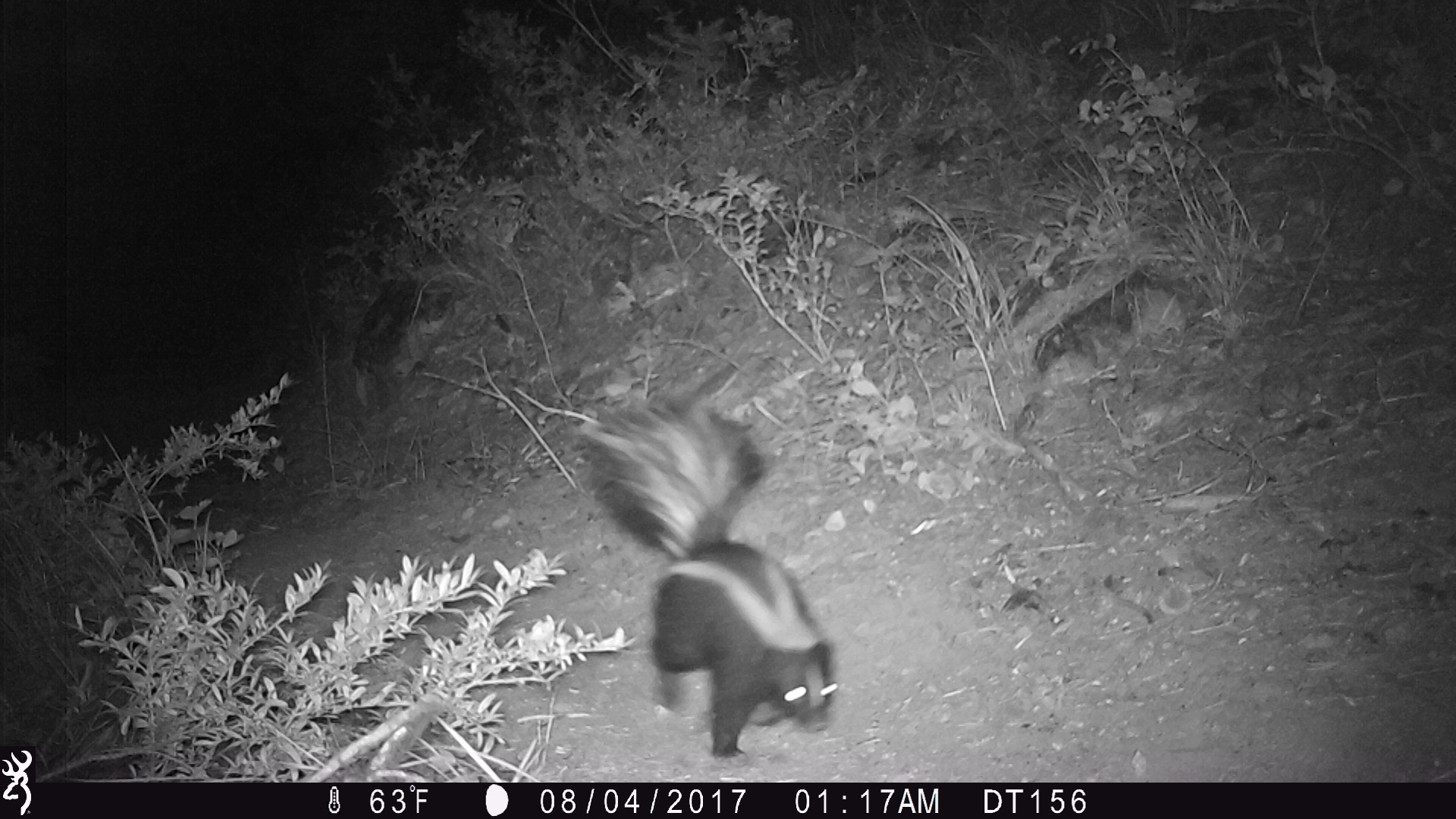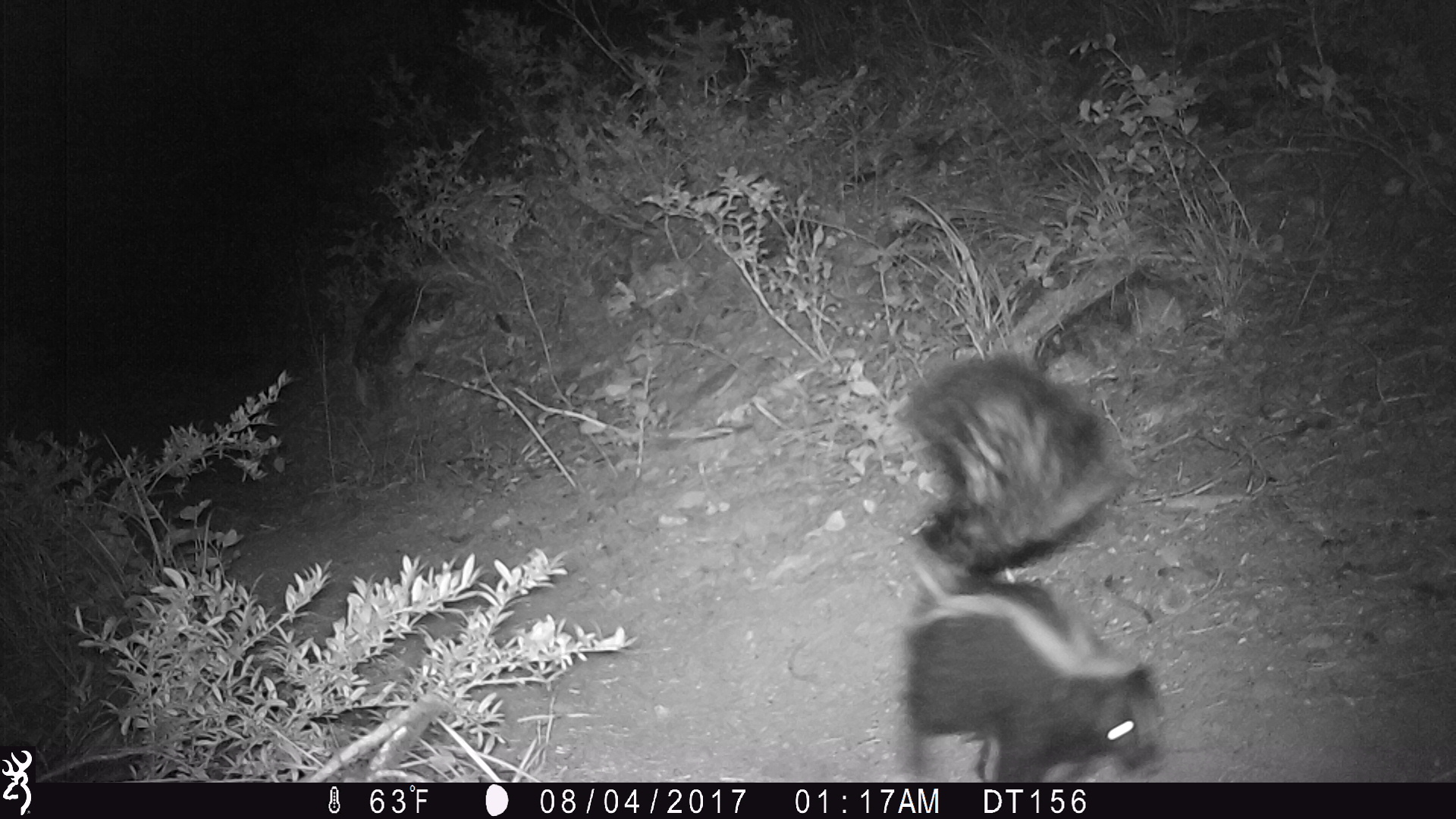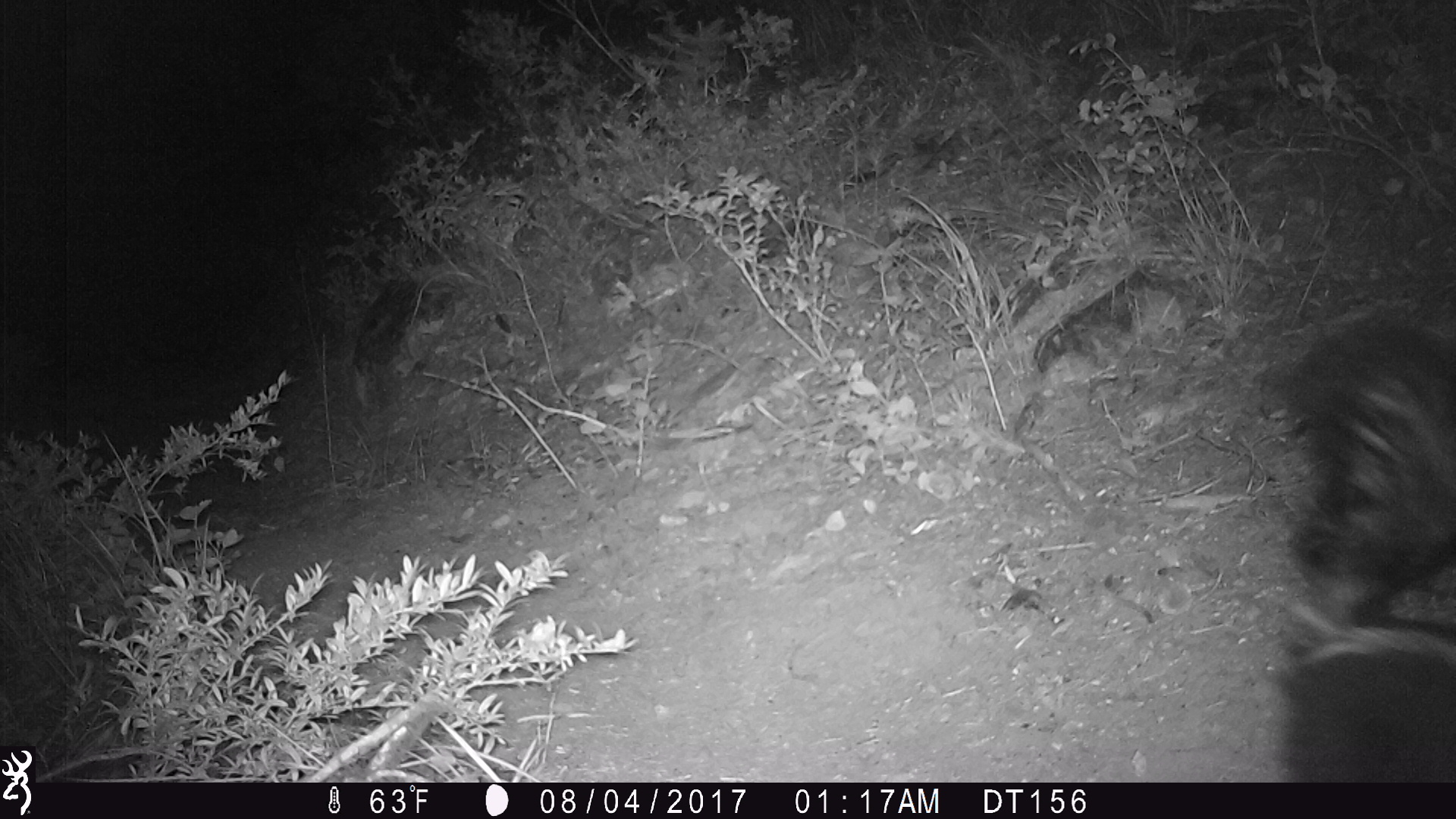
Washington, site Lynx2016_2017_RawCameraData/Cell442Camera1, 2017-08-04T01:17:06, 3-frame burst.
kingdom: Animalia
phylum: Chordata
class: Mammalia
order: Carnivora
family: Mephitidae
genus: Mephitis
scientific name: Mephitis mephitis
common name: striped skunk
Mephitis mephitis (striped skunk). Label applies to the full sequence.